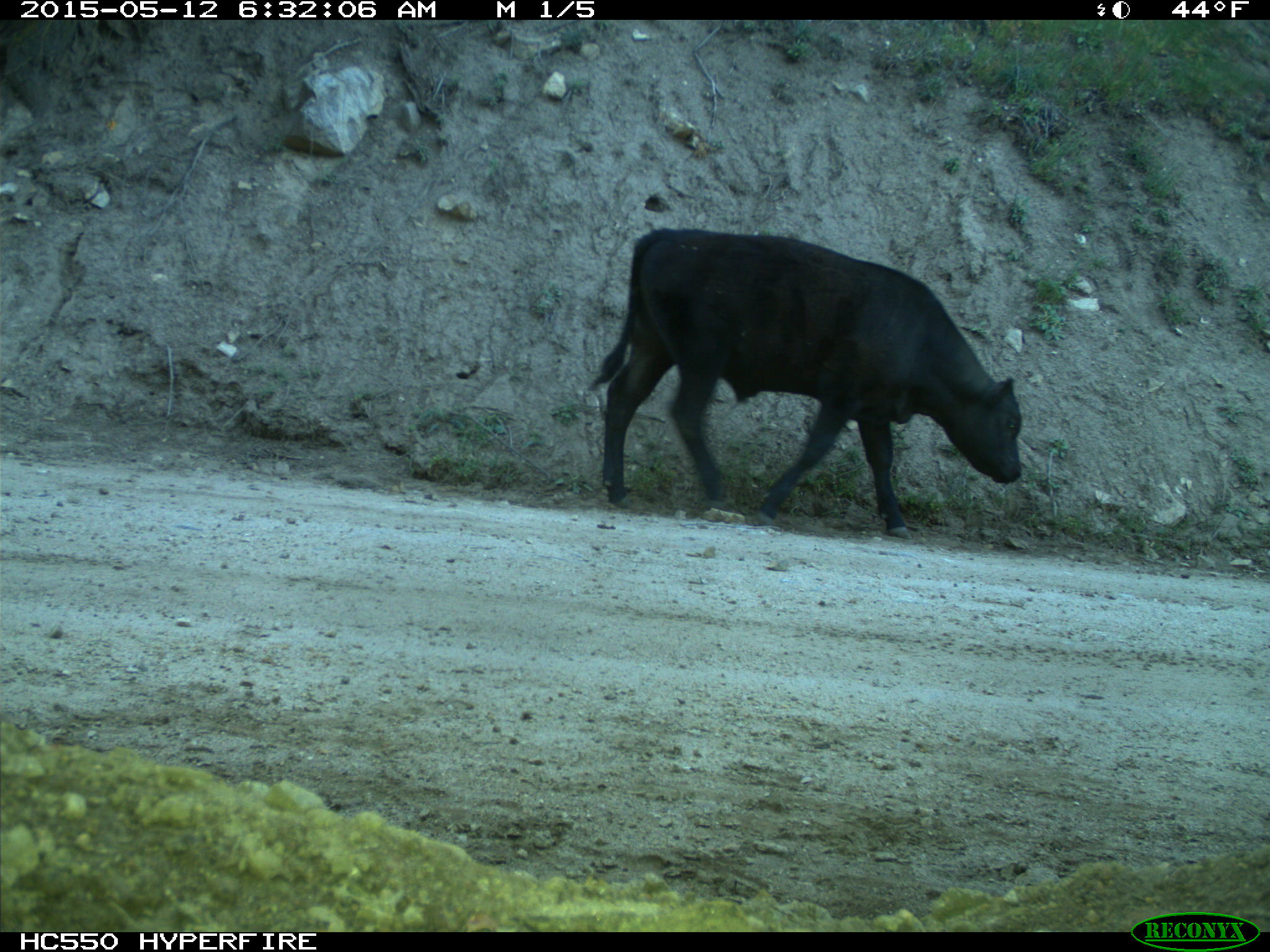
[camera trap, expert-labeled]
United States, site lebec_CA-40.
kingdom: Animalia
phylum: Chordata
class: Mammalia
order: Artiodactyla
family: Bovidae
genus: Bos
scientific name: Bos taurus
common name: domestic cow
Bos taurus (domestic cow).